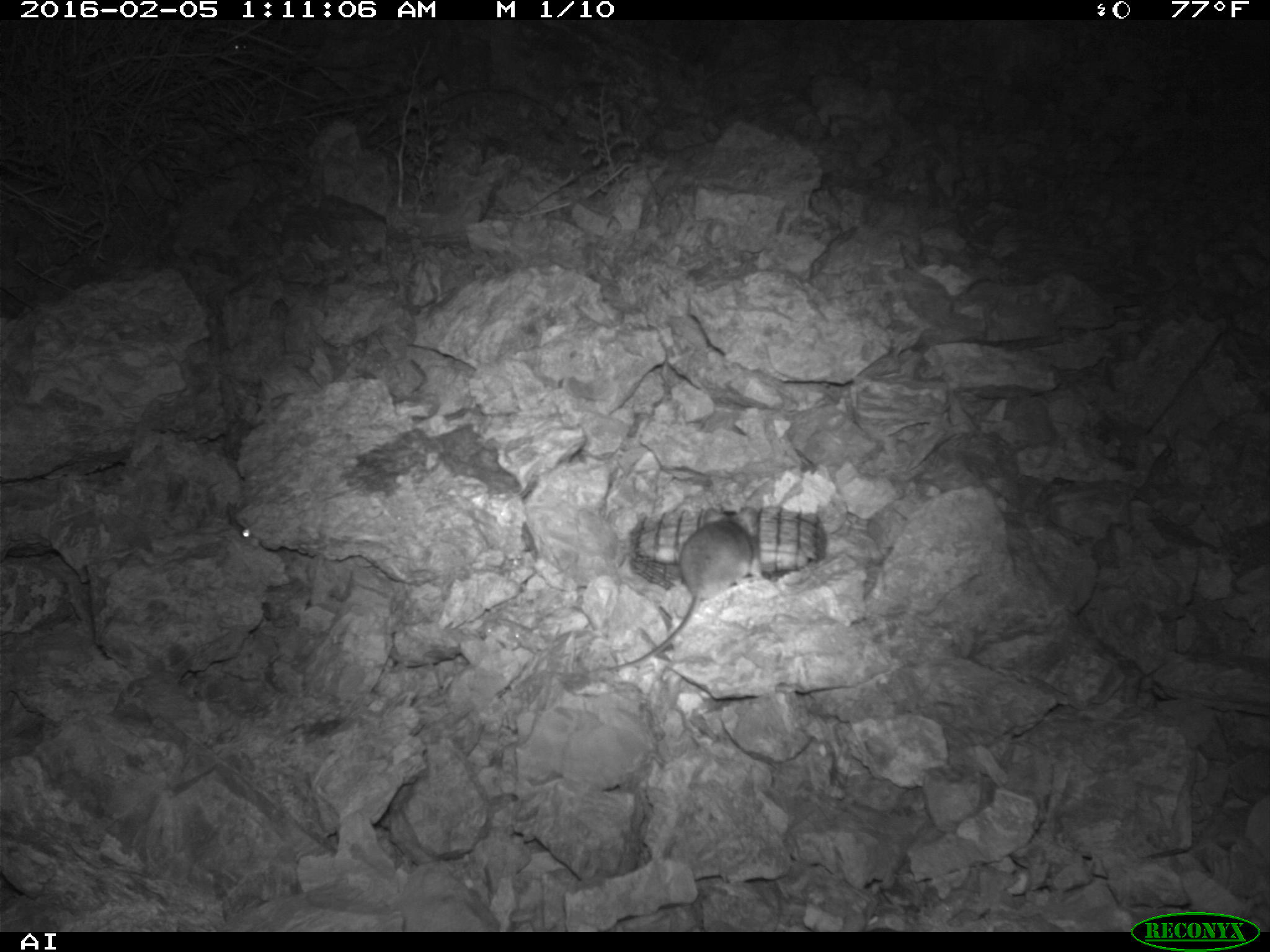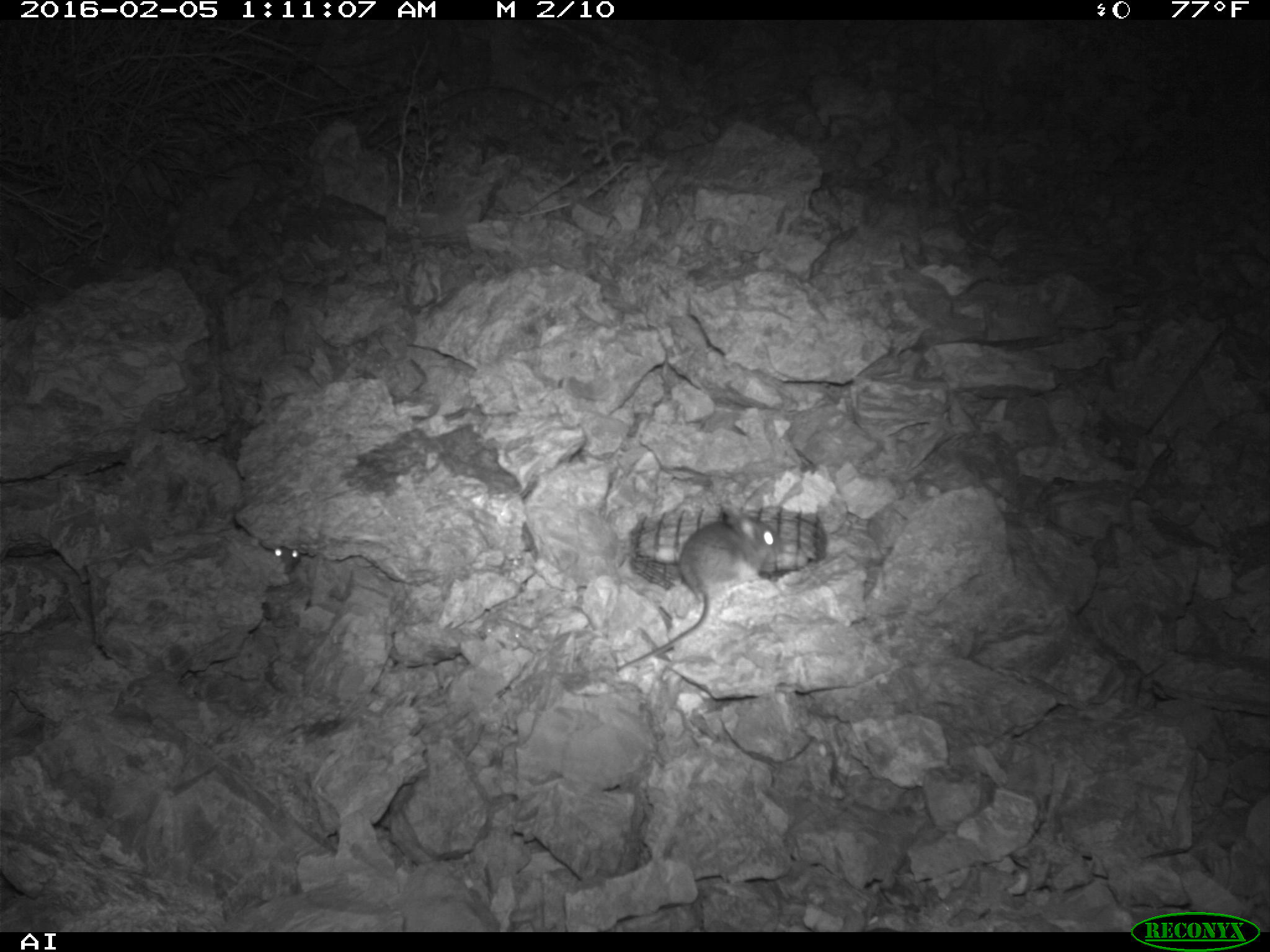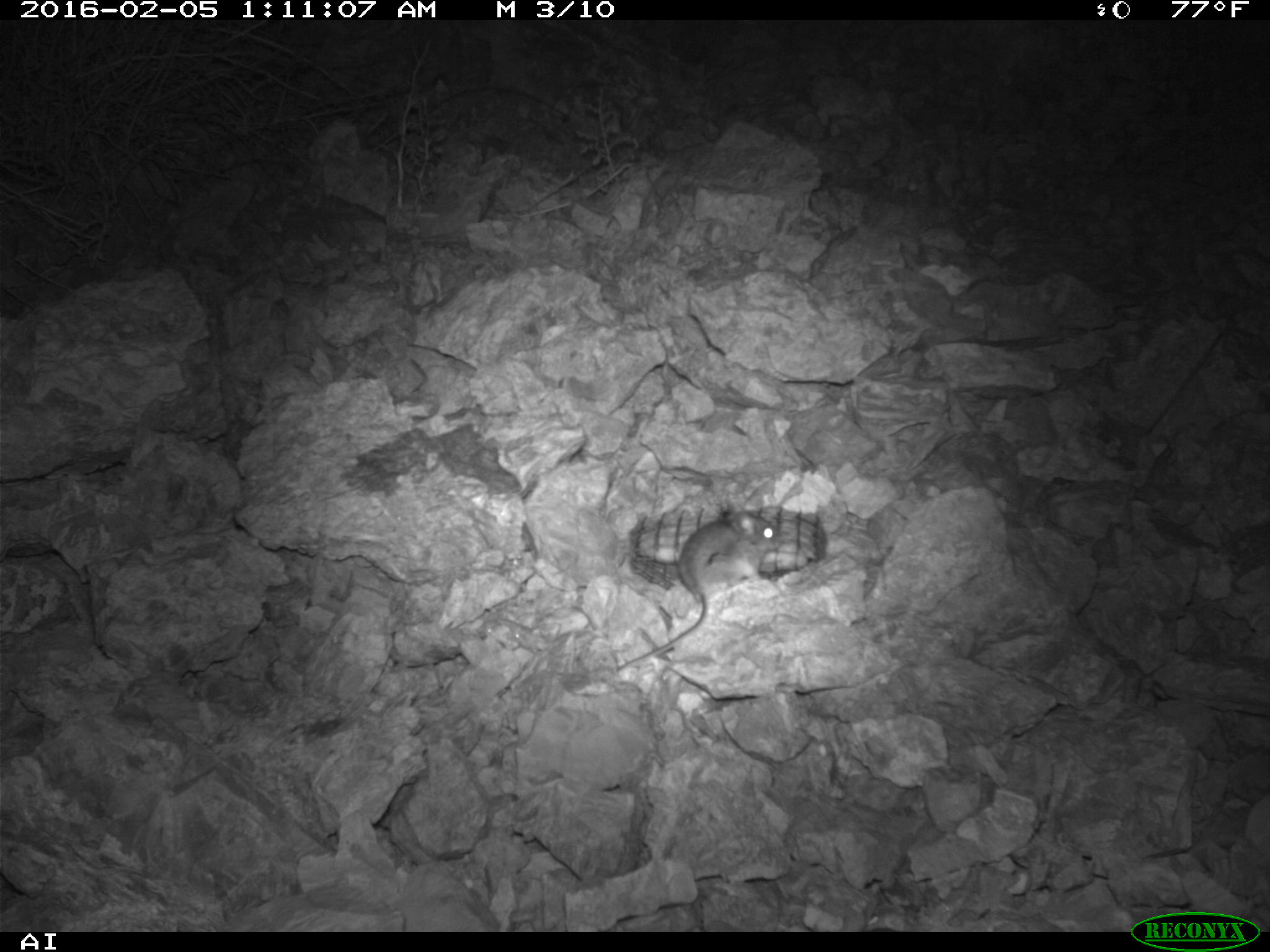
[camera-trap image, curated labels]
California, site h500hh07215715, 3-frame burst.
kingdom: Animalia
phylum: Chordata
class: Mammalia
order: Rodentia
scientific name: Rodentia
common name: rodent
Rodent (Rodentia).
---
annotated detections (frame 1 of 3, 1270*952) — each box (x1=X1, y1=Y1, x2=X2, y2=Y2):
rodent: (x1=608, y1=506, x2=757, y2=671); (x1=226, y1=502, x2=252, y2=539)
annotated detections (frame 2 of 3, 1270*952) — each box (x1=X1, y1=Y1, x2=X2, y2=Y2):
rodent: (x1=615, y1=501, x2=783, y2=672); (x1=273, y1=545, x2=301, y2=572)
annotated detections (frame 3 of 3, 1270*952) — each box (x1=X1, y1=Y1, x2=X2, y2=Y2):
rodent: (x1=615, y1=507, x2=782, y2=677)